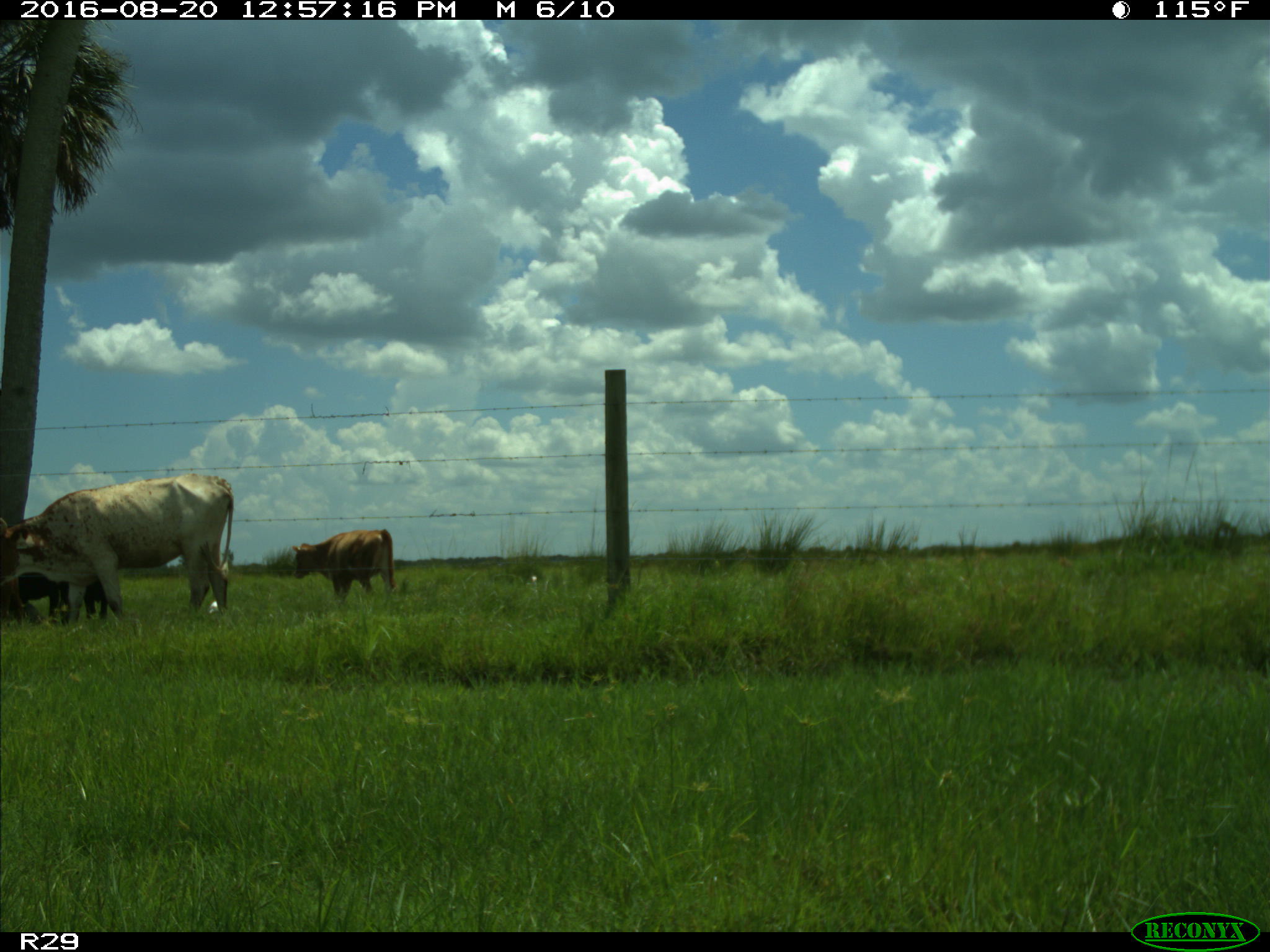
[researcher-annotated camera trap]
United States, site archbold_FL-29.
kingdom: Animalia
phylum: Chordata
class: Mammalia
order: Artiodactyla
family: Bovidae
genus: Bos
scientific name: Bos taurus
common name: domestic cow